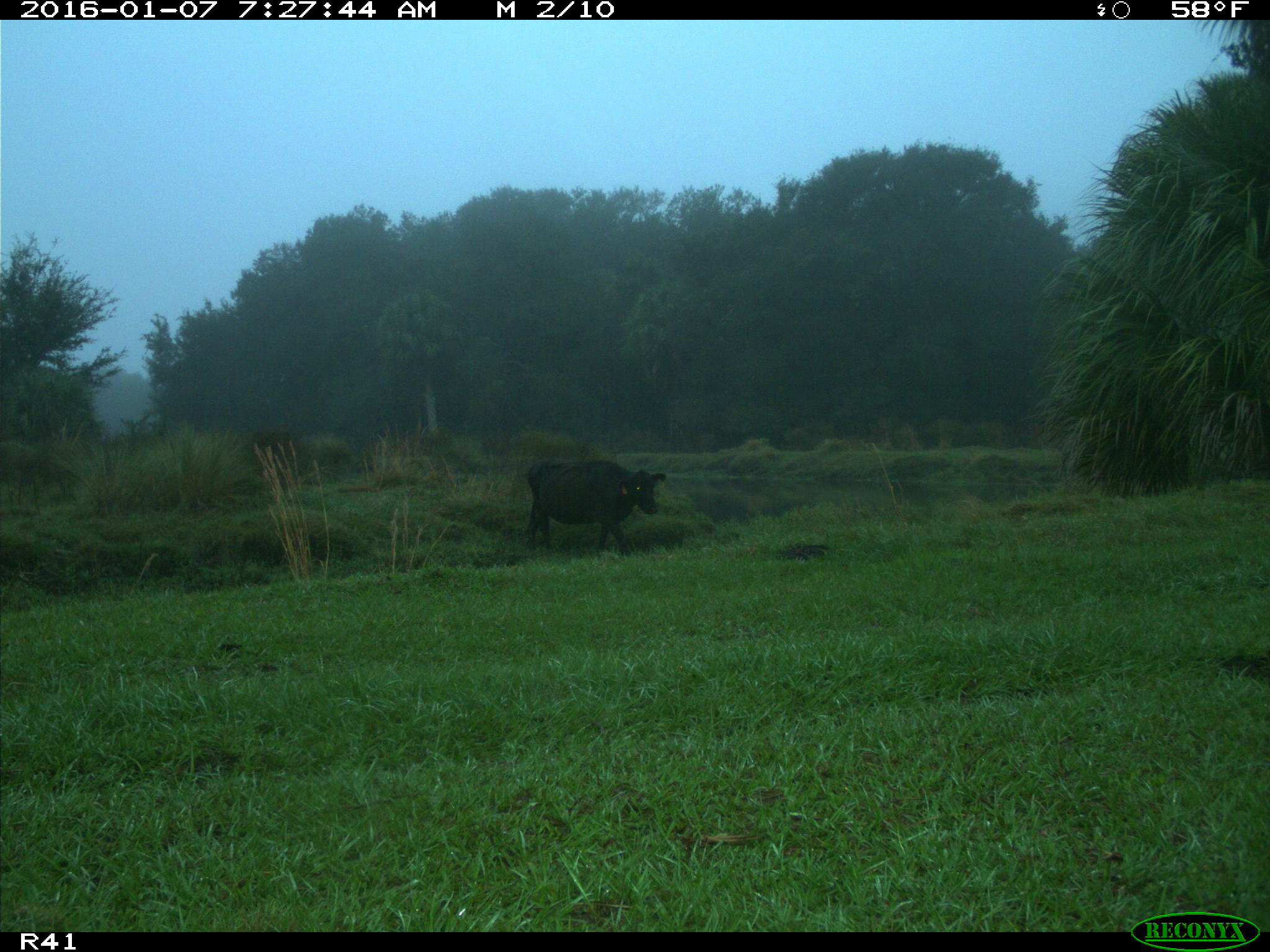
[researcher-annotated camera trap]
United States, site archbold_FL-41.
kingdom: Animalia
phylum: Chordata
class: Mammalia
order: Artiodactyla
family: Bovidae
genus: Bos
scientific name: Bos taurus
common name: domestic cow